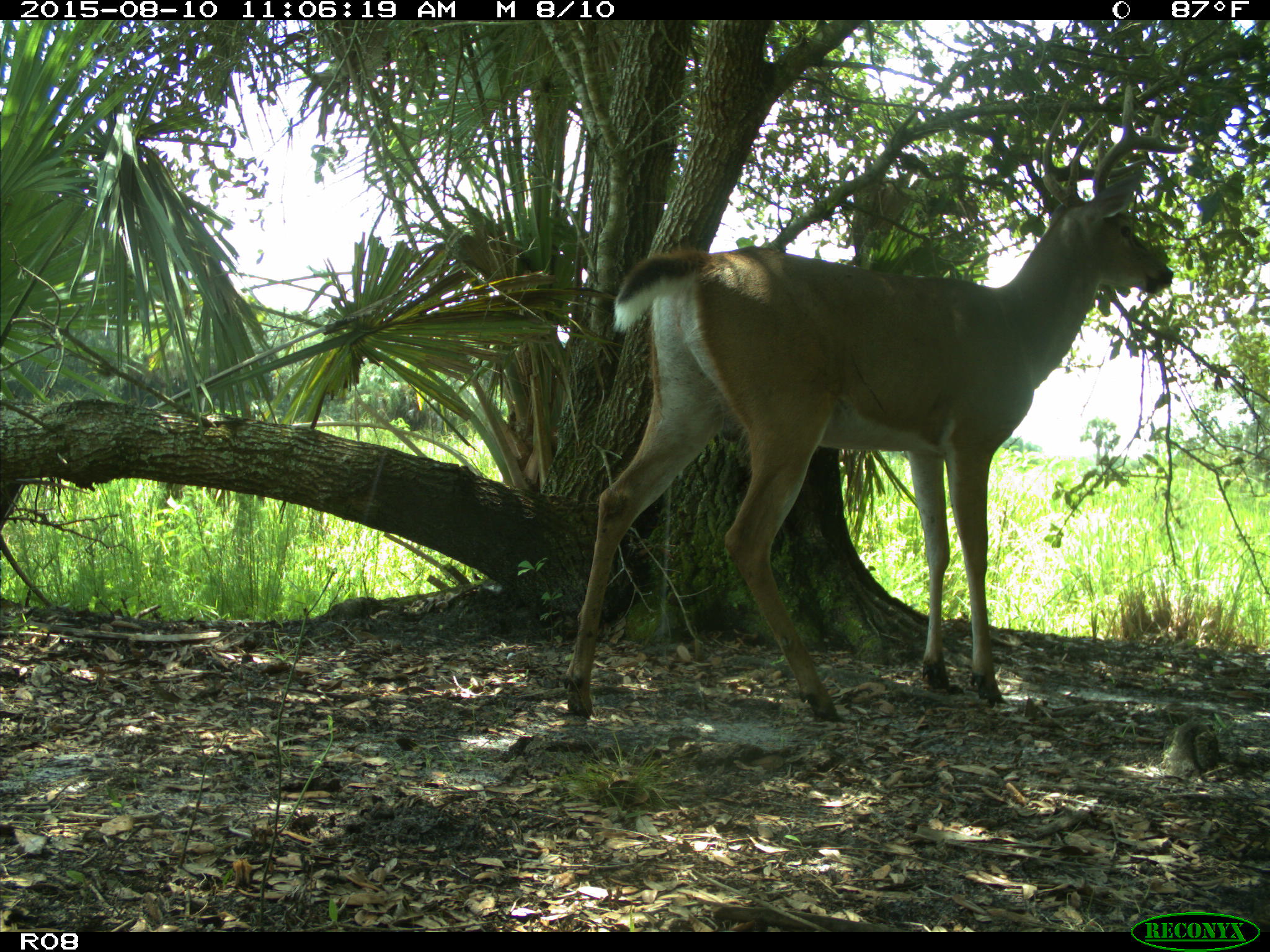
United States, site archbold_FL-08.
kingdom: Animalia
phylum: Chordata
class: Mammalia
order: Artiodactyla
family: Cervidae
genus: Odocoileus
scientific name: Odocoileus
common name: deer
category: unidentified deer